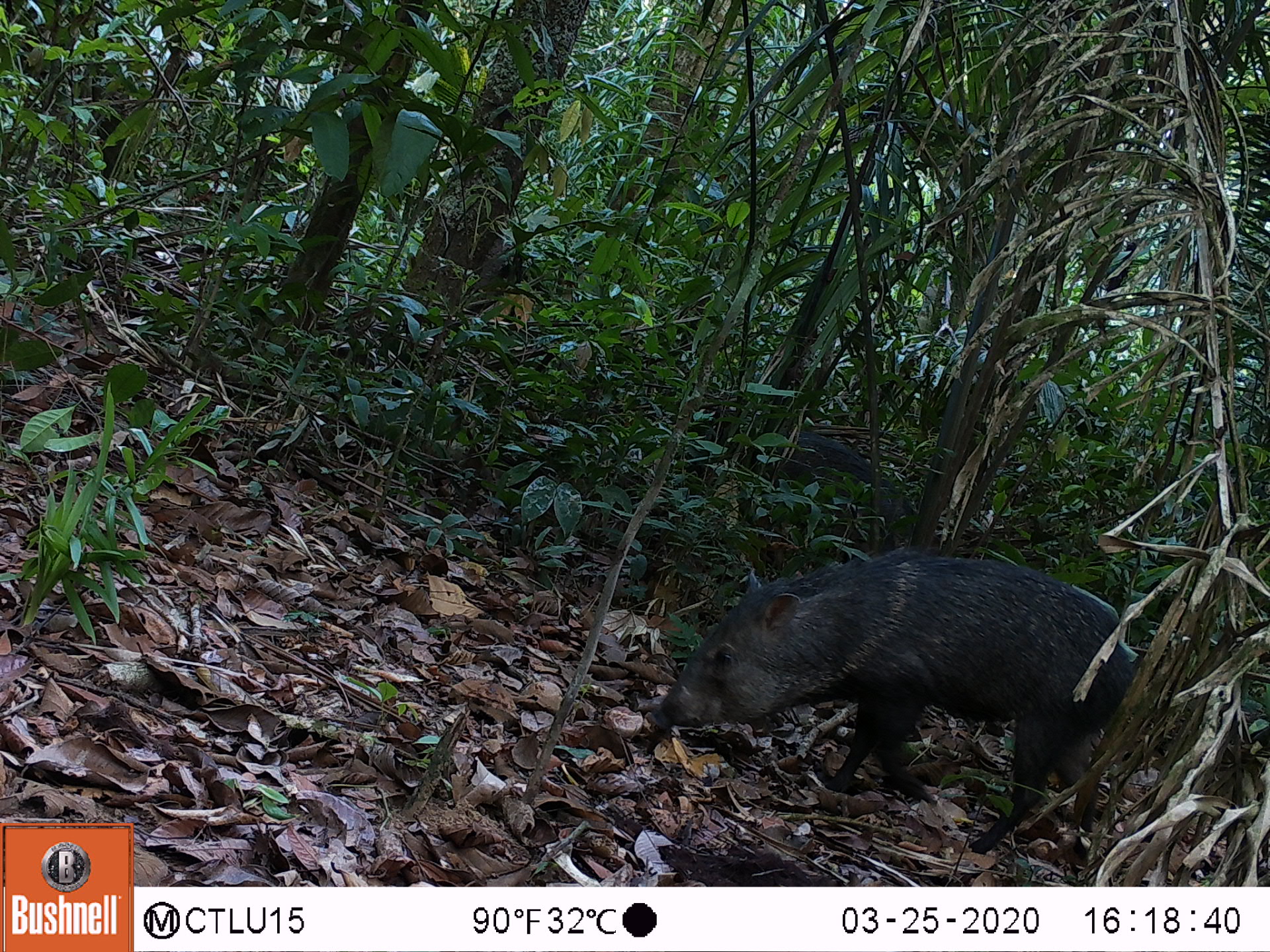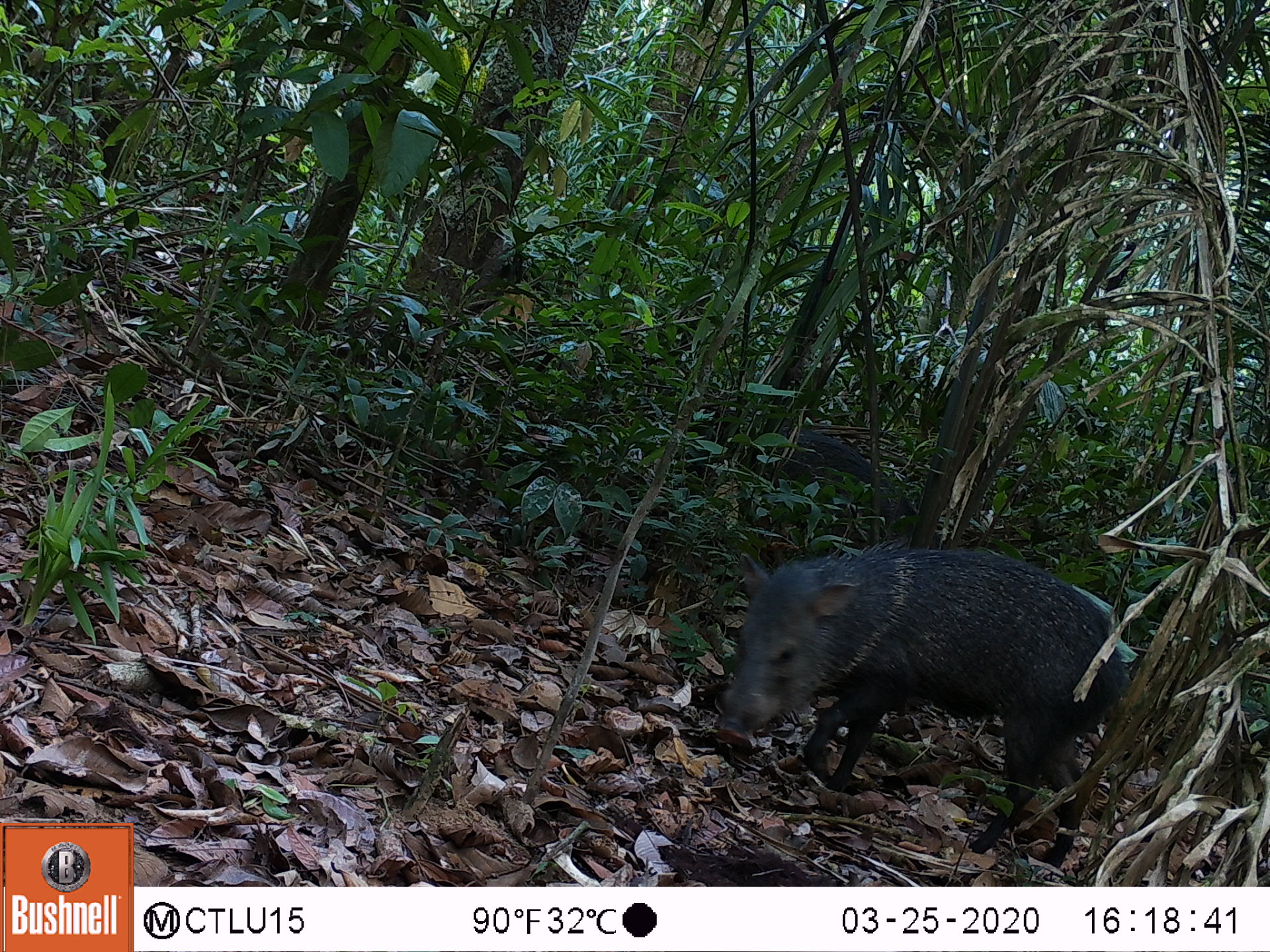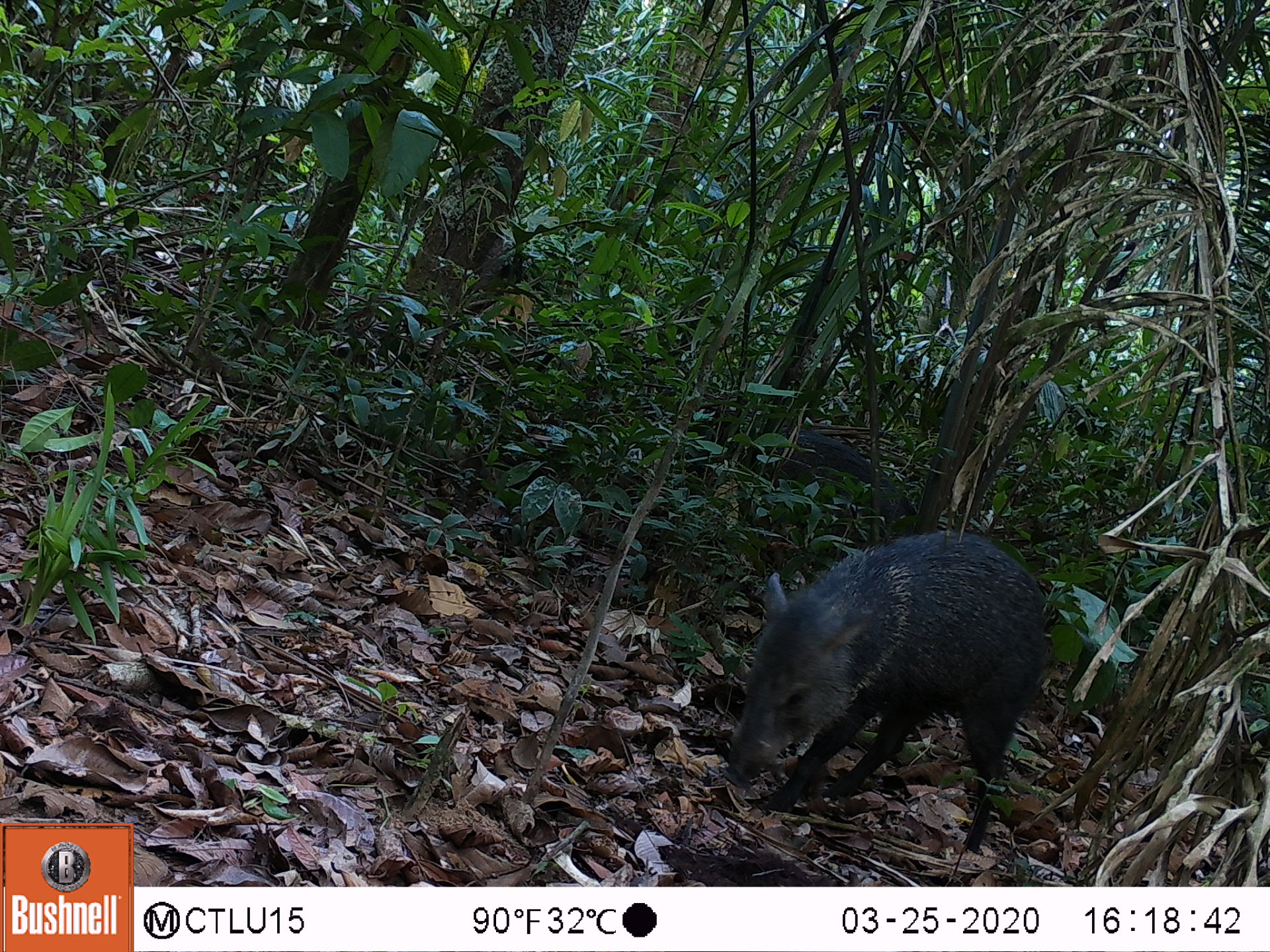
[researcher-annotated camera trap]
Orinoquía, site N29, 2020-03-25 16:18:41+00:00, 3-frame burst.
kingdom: Animalia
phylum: Chordata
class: Mammalia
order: Artiodactyla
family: Tayassuidae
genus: Pecari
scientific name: Pecari tajacu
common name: collared peccary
Collared peccary (Pecari tajacu).